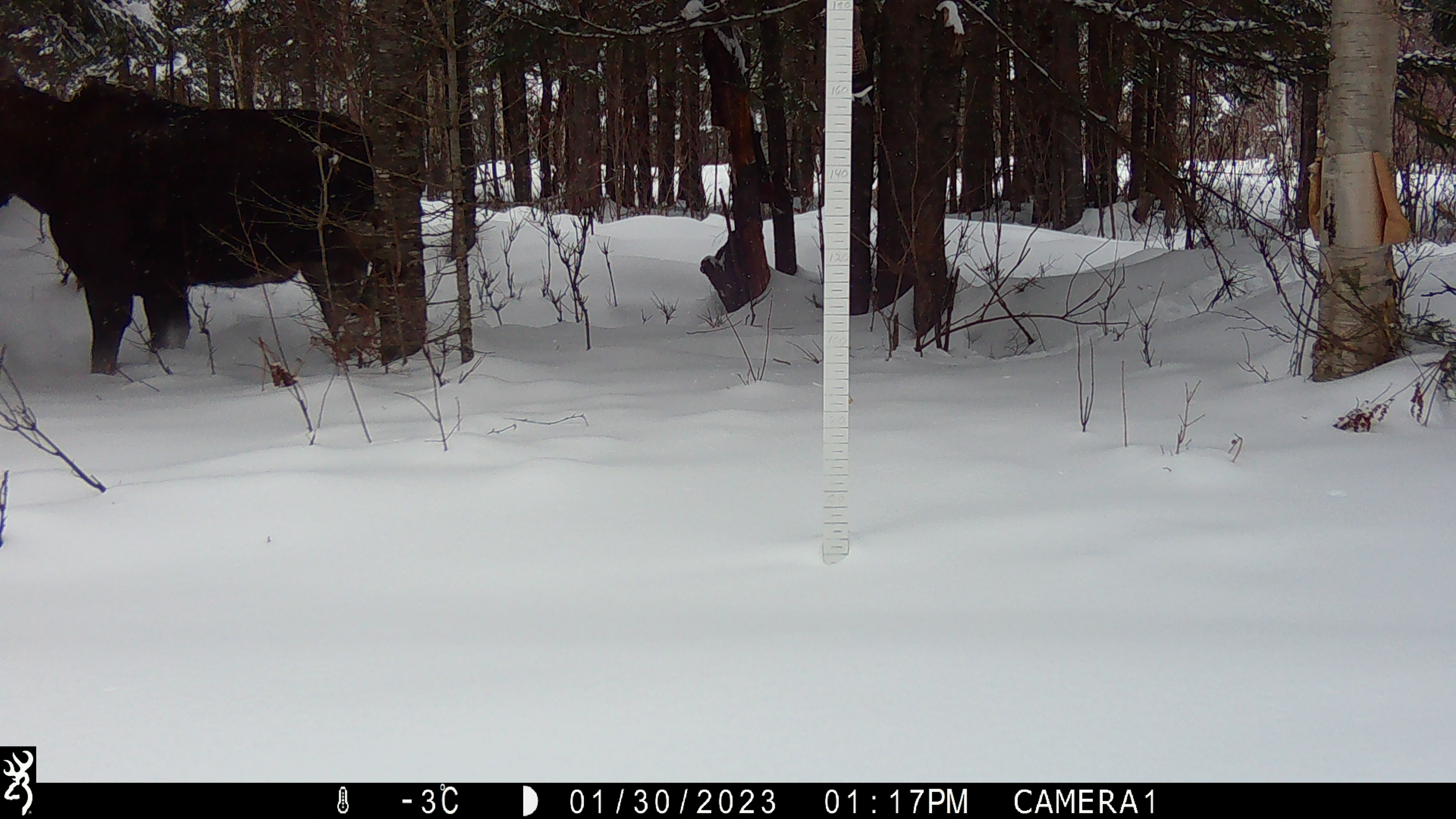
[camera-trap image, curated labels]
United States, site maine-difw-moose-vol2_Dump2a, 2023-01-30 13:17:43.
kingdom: Animalia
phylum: Chordata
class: Mammalia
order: Artiodactyla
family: Cervidae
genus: Alces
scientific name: Alces alces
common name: moose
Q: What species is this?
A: Moose (Alces alces).